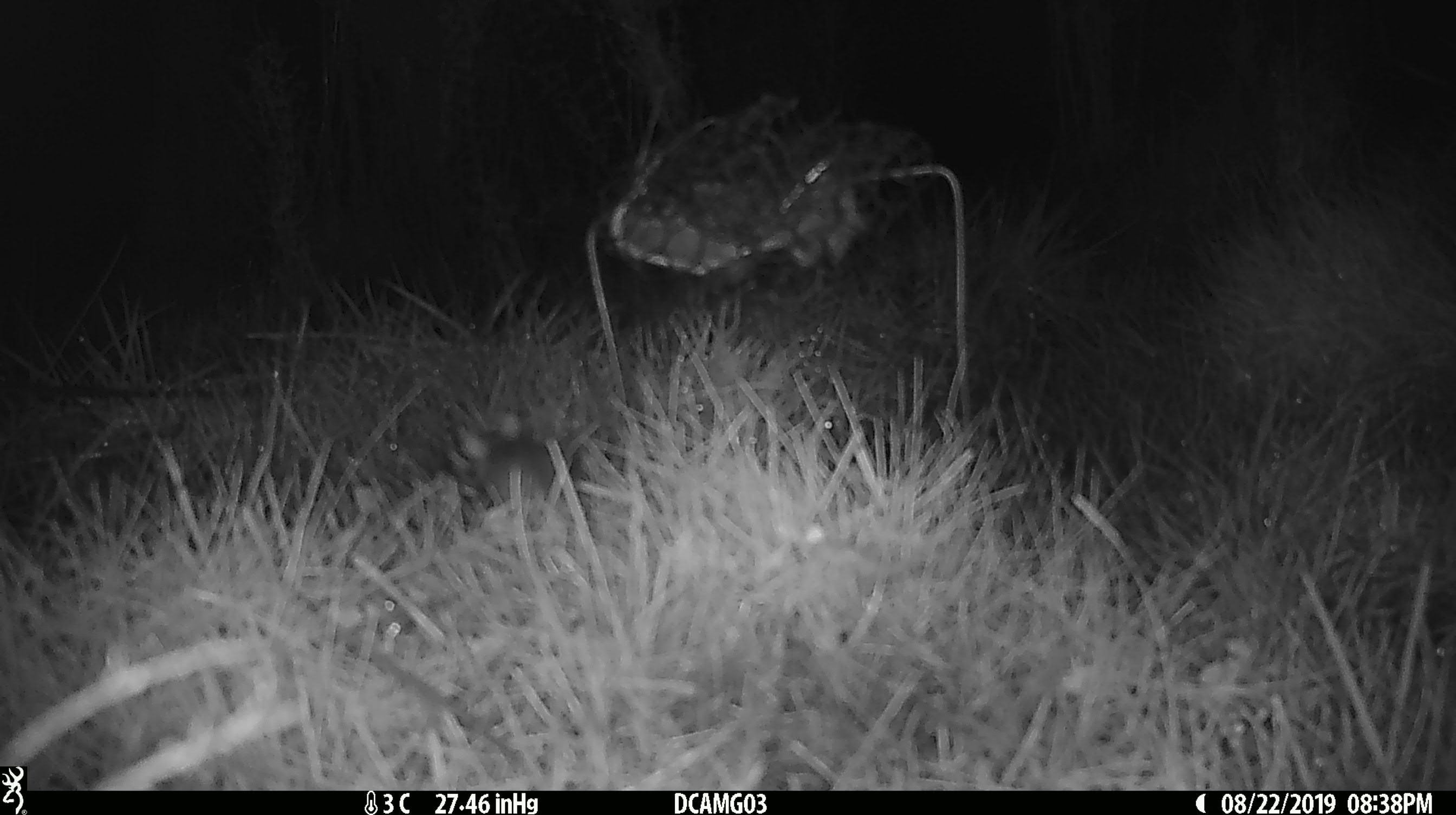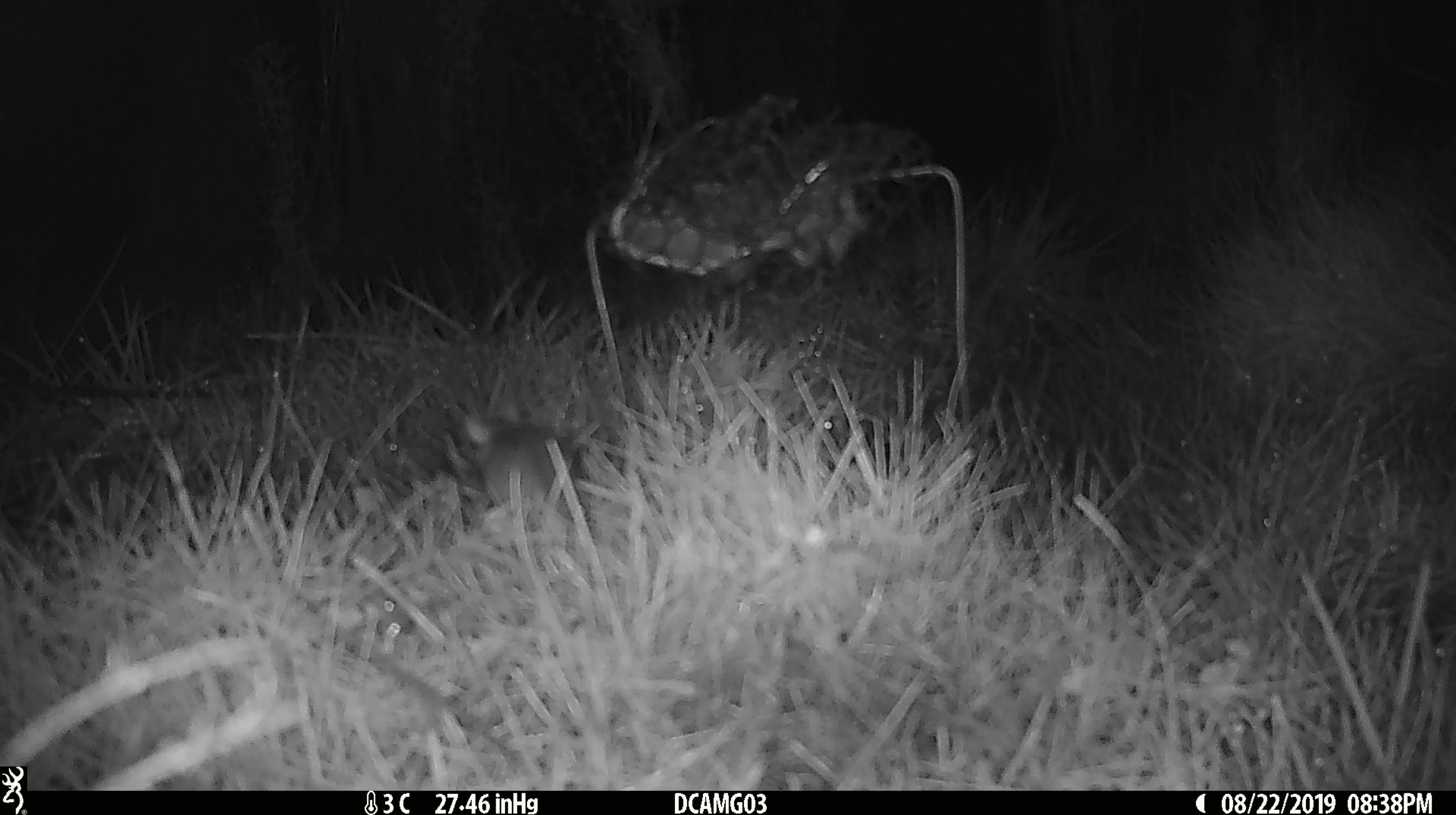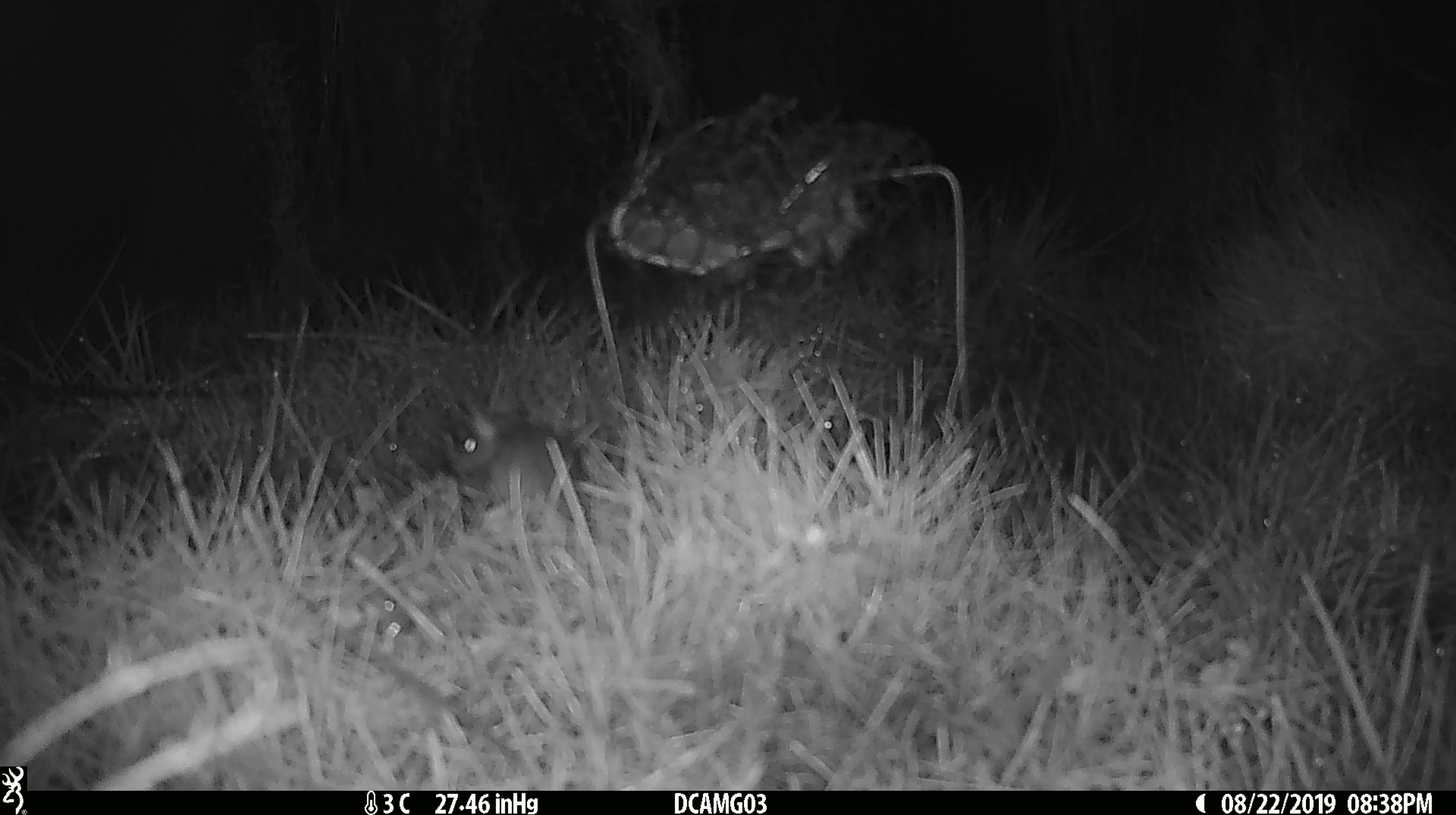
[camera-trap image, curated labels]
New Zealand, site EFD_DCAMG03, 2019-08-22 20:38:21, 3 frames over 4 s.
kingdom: Animalia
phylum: Chordata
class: Mammalia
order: Rodentia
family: Muridae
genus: Mus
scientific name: Mus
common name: mouse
Mouse (Mus).